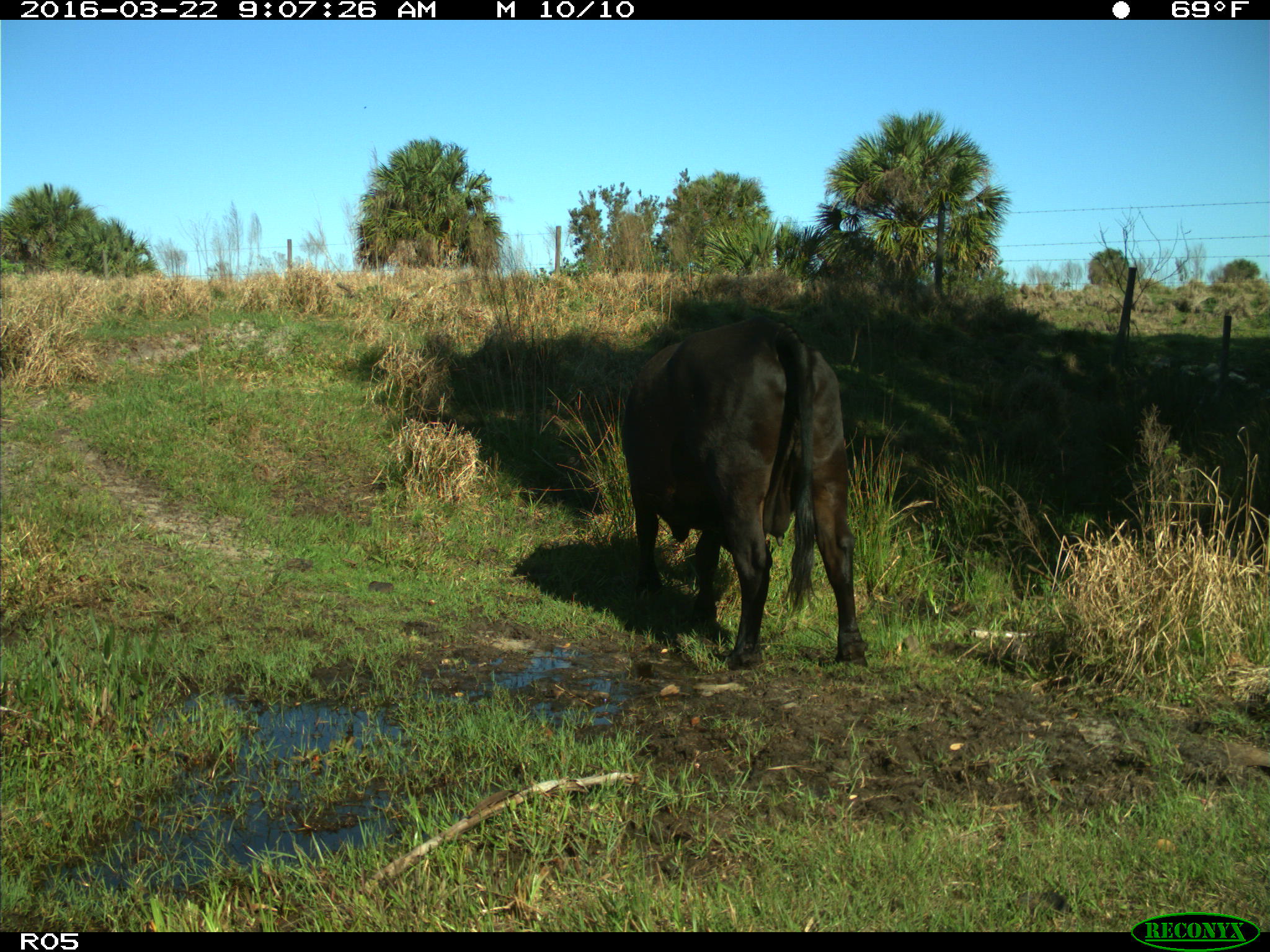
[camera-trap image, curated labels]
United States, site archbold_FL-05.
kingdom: Animalia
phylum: Chordata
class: Mammalia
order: Artiodactyla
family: Bovidae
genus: Bos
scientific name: Bos taurus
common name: domestic cow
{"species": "Bos taurus (domestic cow)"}